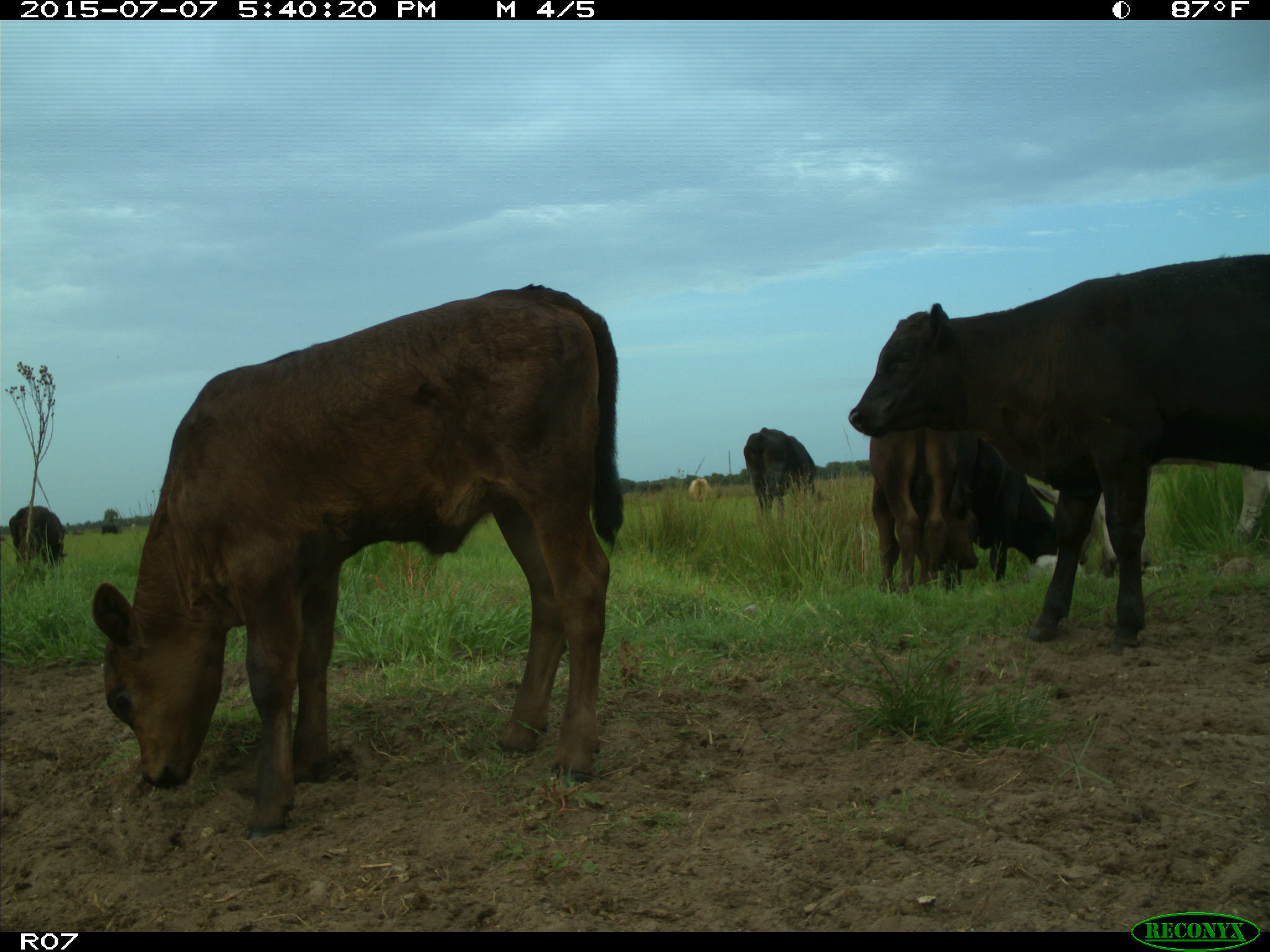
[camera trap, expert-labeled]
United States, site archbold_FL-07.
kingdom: Animalia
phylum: Chordata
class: Mammalia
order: Artiodactyla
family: Bovidae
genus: Bos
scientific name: Bos taurus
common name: domestic cow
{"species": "Bos taurus (domestic cow)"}